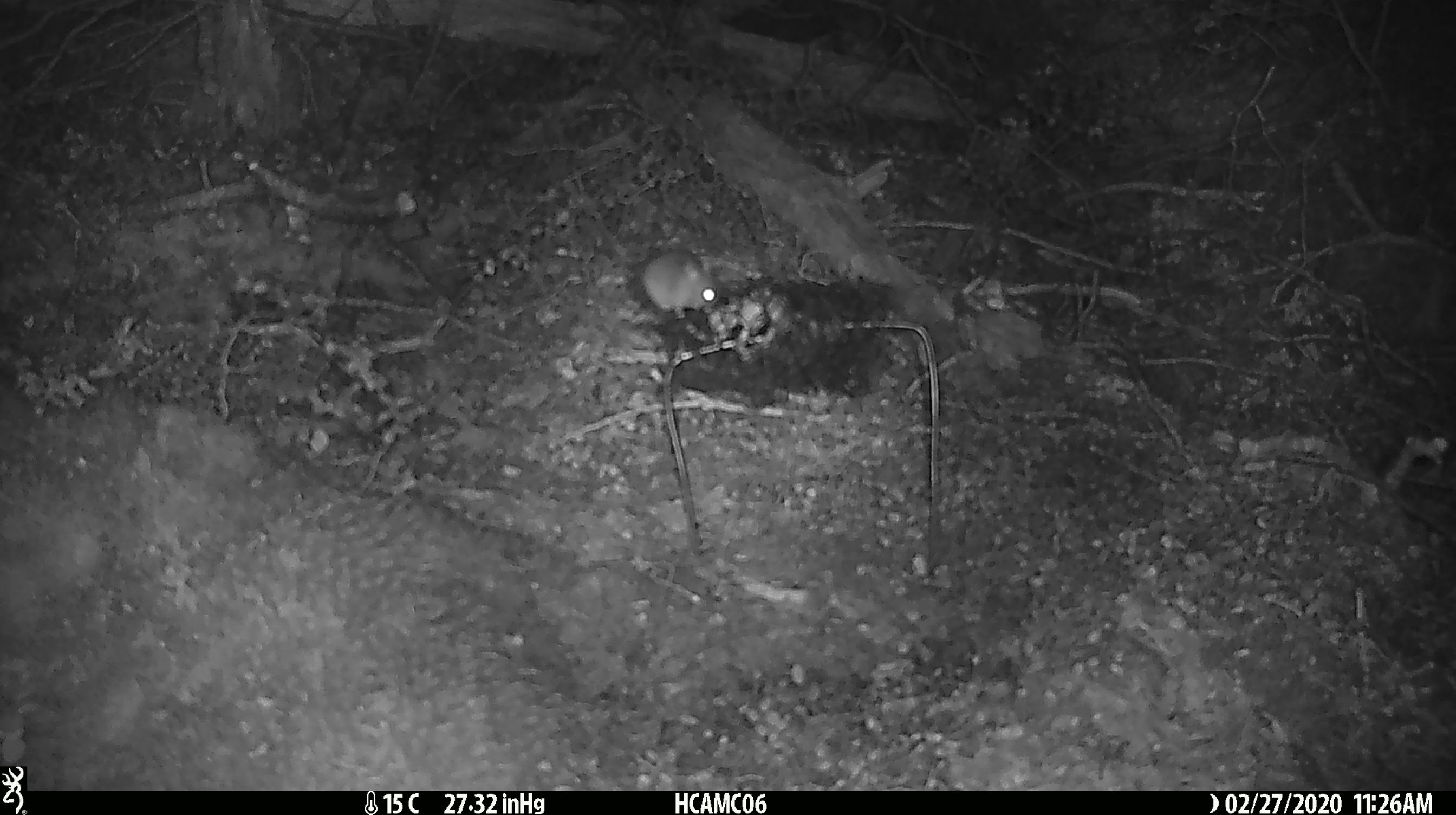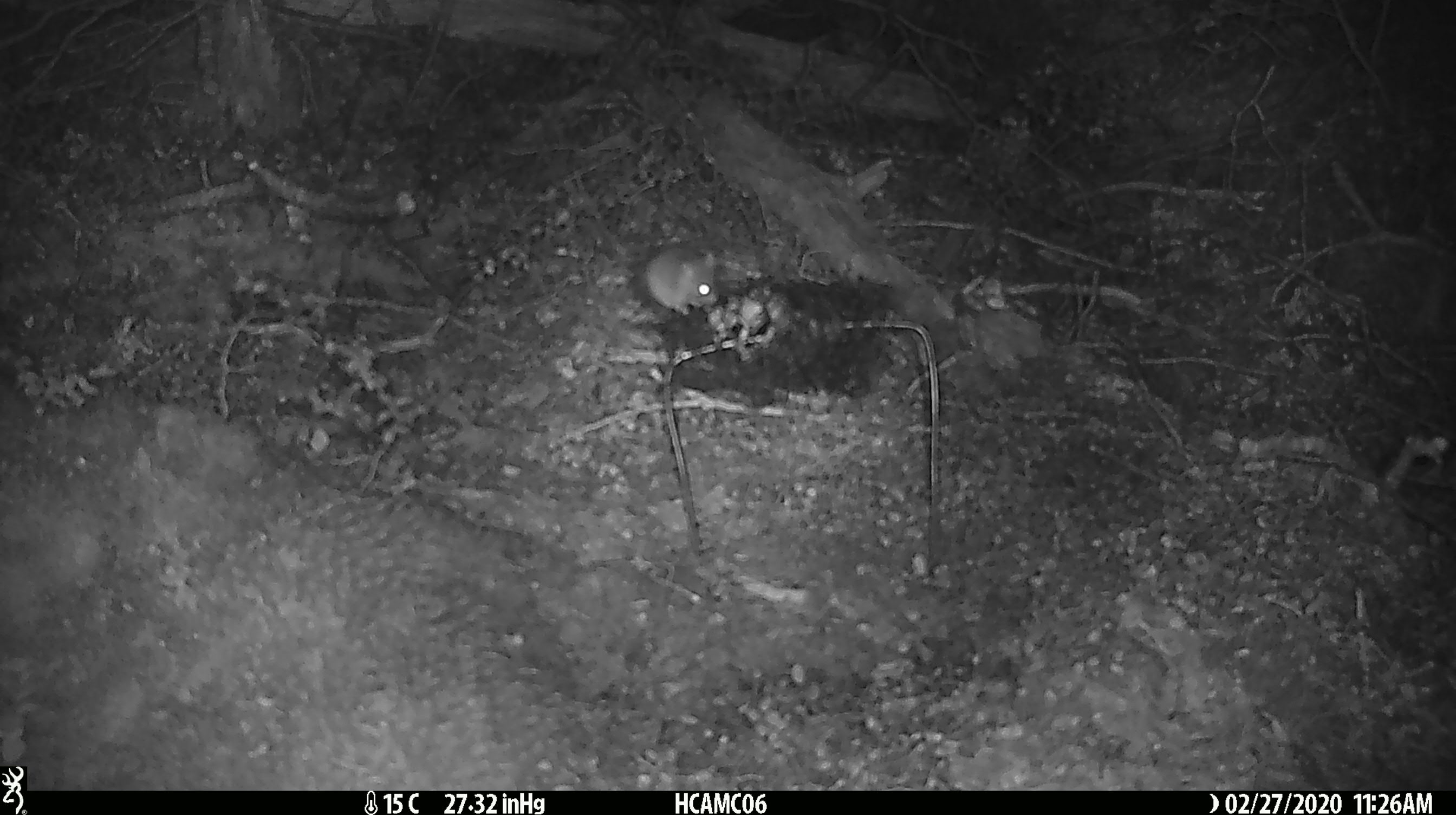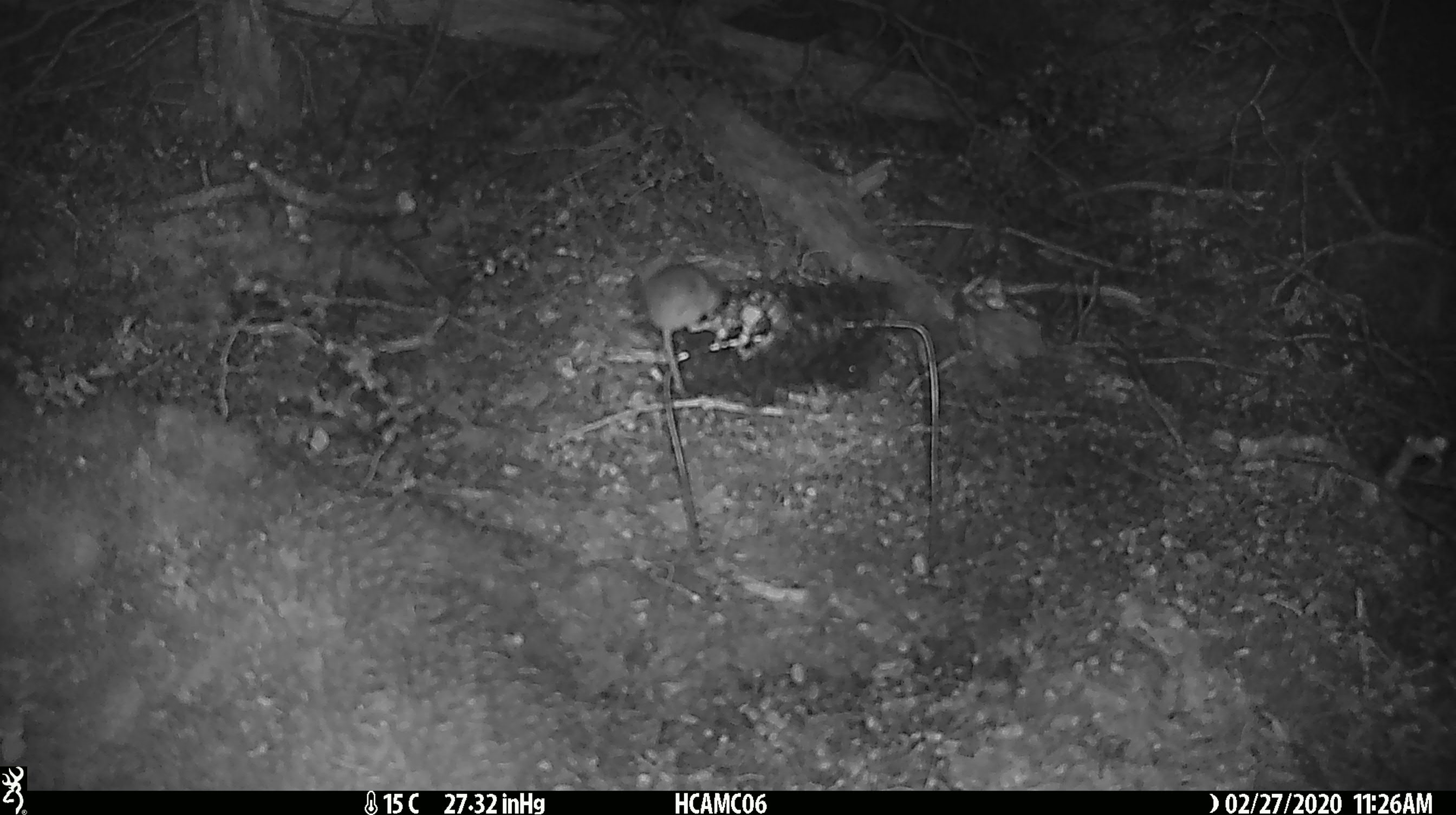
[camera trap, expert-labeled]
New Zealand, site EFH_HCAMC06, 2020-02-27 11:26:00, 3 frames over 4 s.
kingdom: Animalia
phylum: Chordata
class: Mammalia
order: Rodentia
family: Muridae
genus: Mus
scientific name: Mus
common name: mouse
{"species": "mouse (Mus)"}